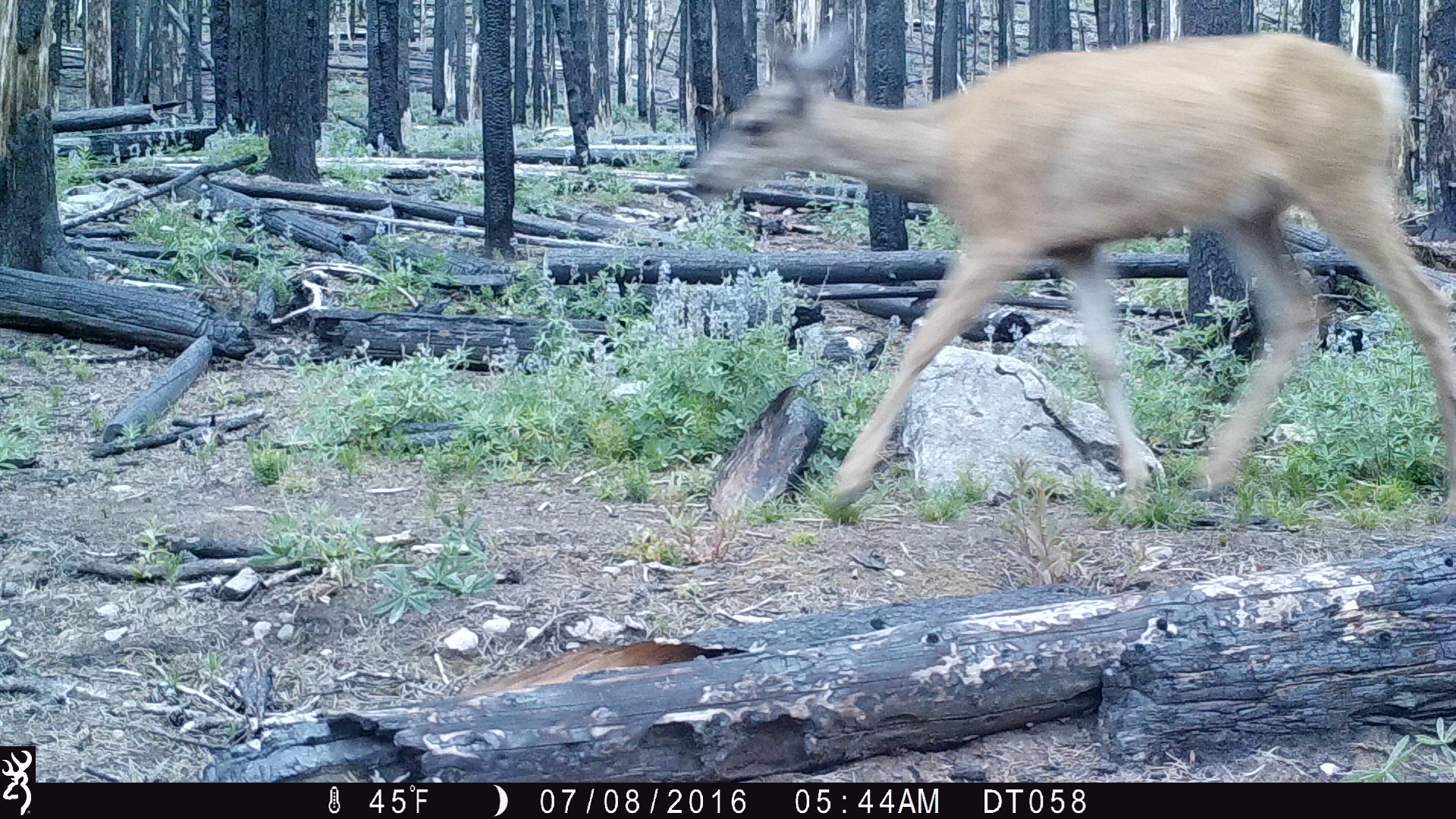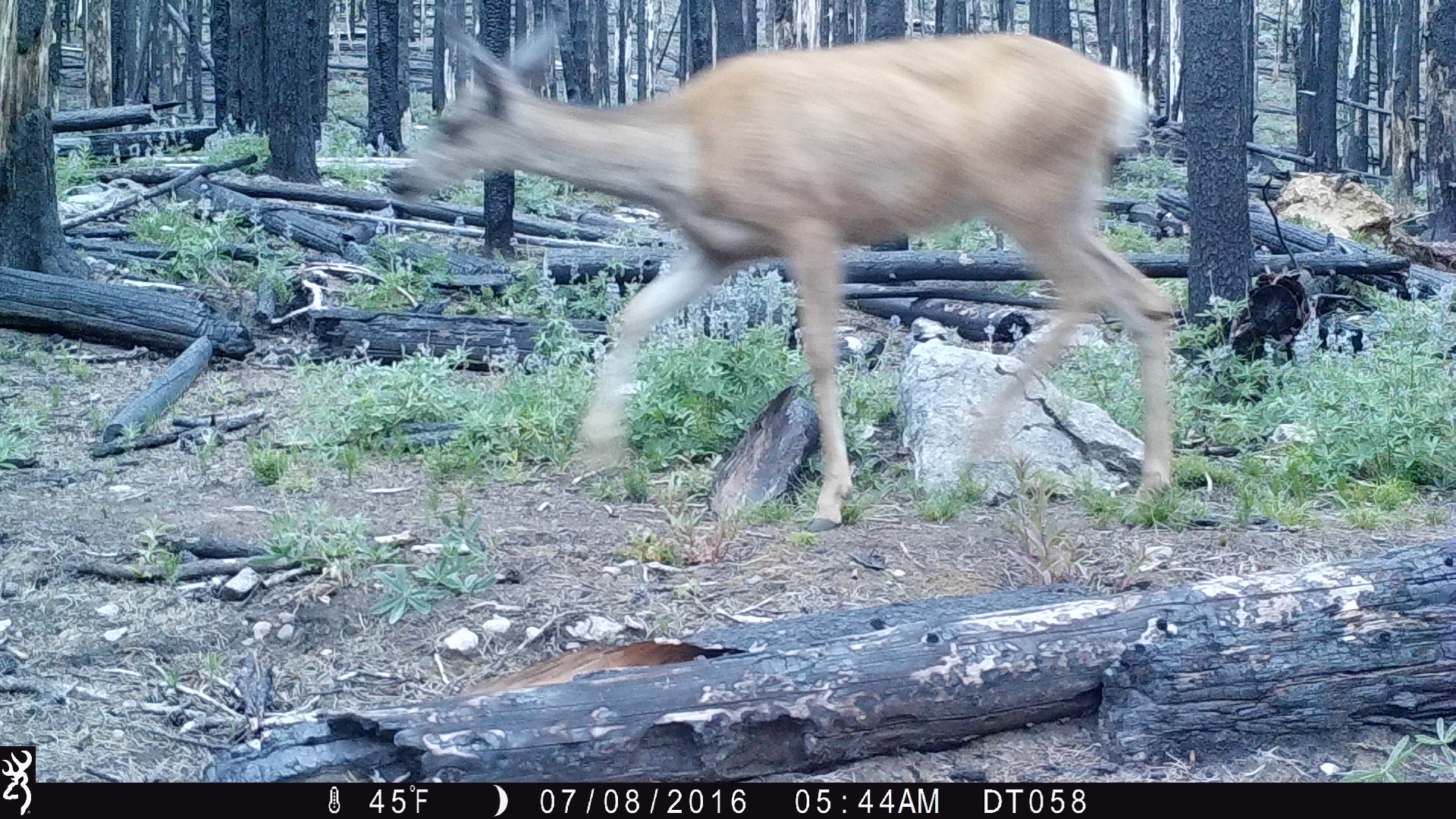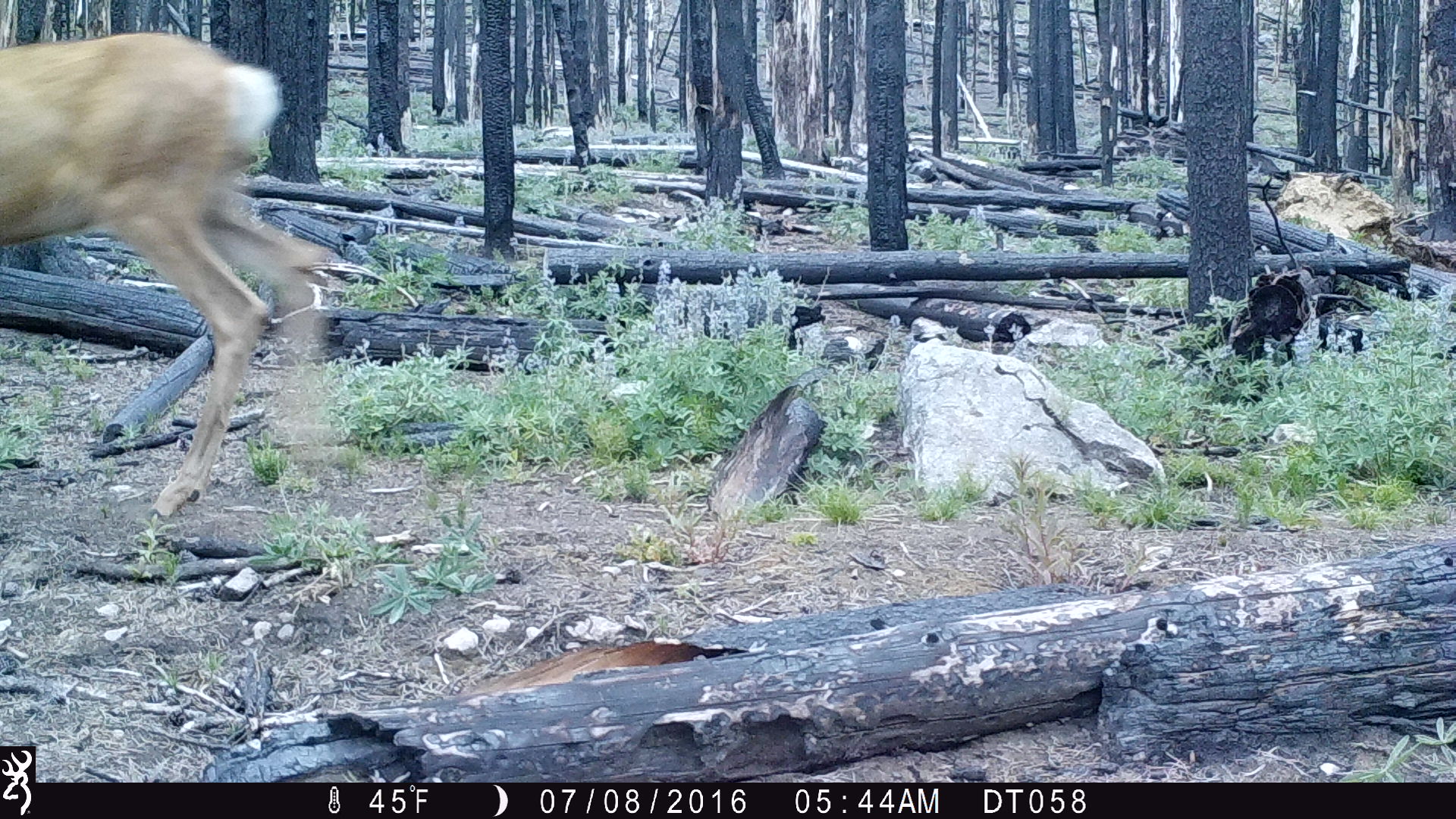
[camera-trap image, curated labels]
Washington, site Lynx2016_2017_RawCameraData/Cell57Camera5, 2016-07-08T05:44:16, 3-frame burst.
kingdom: Animalia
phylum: Chordata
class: Mammalia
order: Artiodactyla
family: Cervidae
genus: Odocoileus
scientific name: Odocoileus hemionus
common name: mule deer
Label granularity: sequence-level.